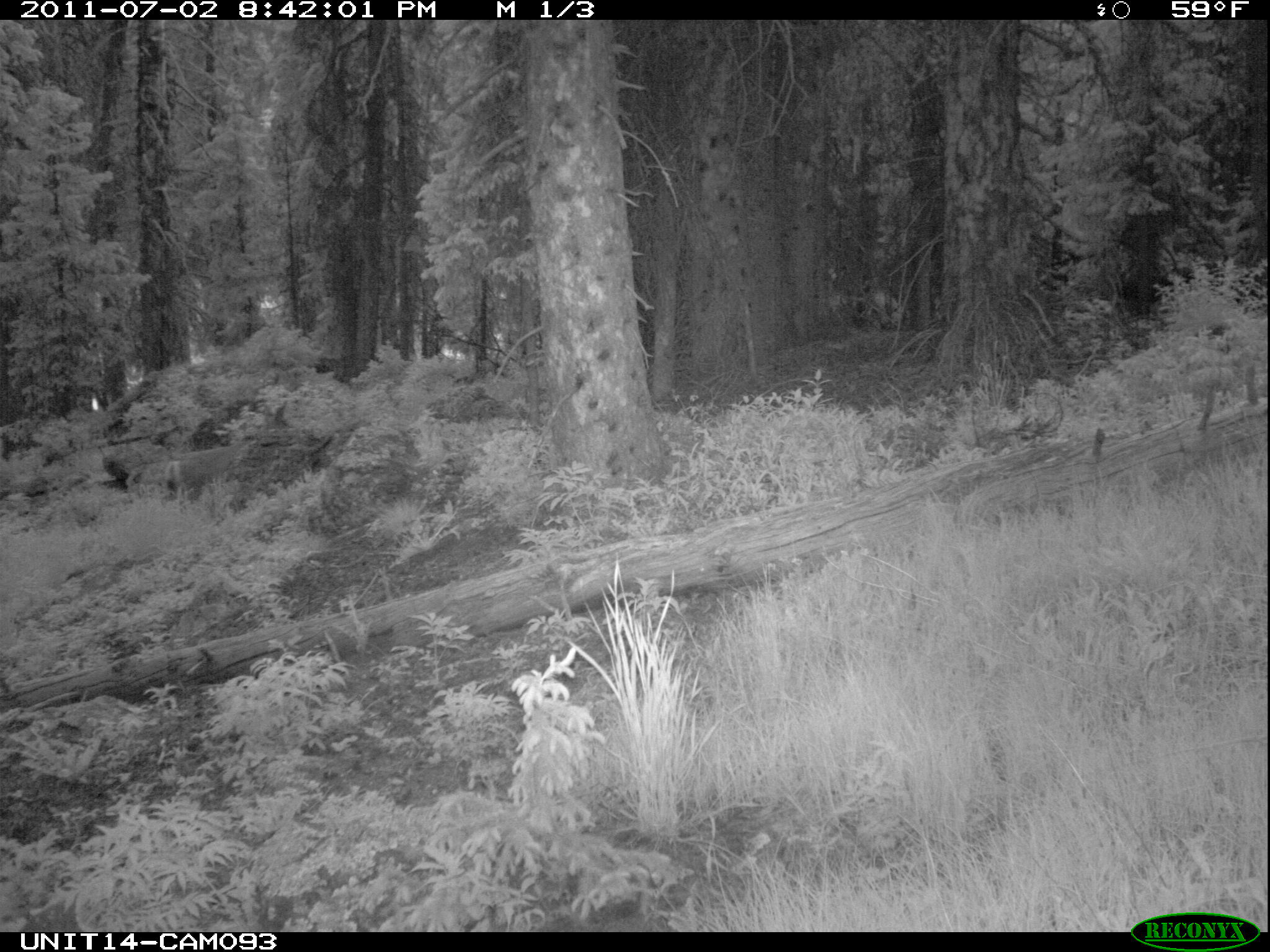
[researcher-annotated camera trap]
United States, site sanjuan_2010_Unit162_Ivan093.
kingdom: Animalia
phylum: Chordata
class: Mammalia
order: Artiodactyla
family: Cervidae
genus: Odocoileus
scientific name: Odocoileus hemionus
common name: mule deer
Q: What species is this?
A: Odocoileus hemionus (mule deer).